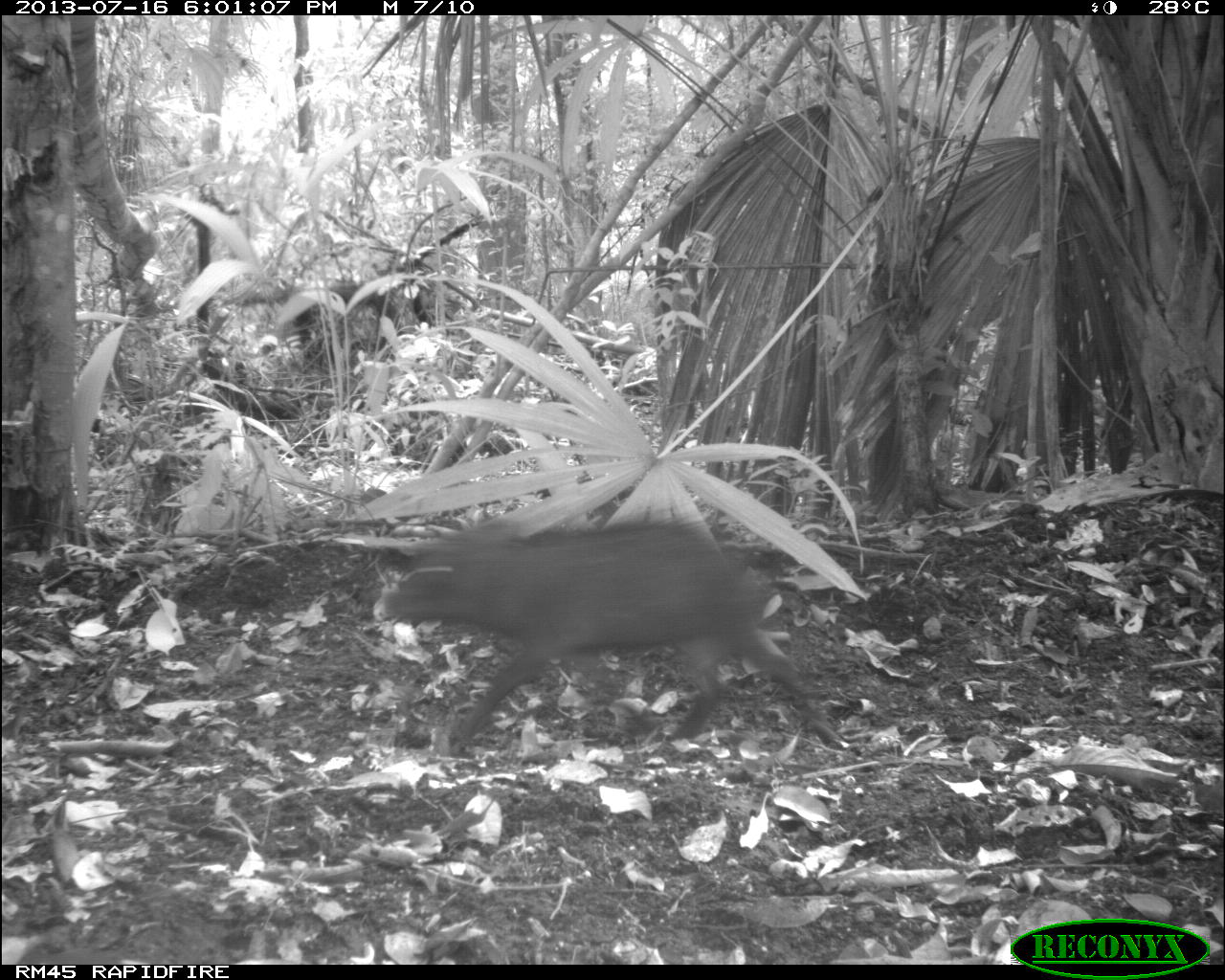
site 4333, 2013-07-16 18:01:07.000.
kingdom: Animalia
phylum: Chordata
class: Mammalia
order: Artiodactyla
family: Tayassuidae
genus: Tayassu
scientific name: Tayassu pecari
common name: white-lipped peccary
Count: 3.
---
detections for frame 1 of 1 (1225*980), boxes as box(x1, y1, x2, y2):
tayassu pecari: box(381, 520, 845, 751)